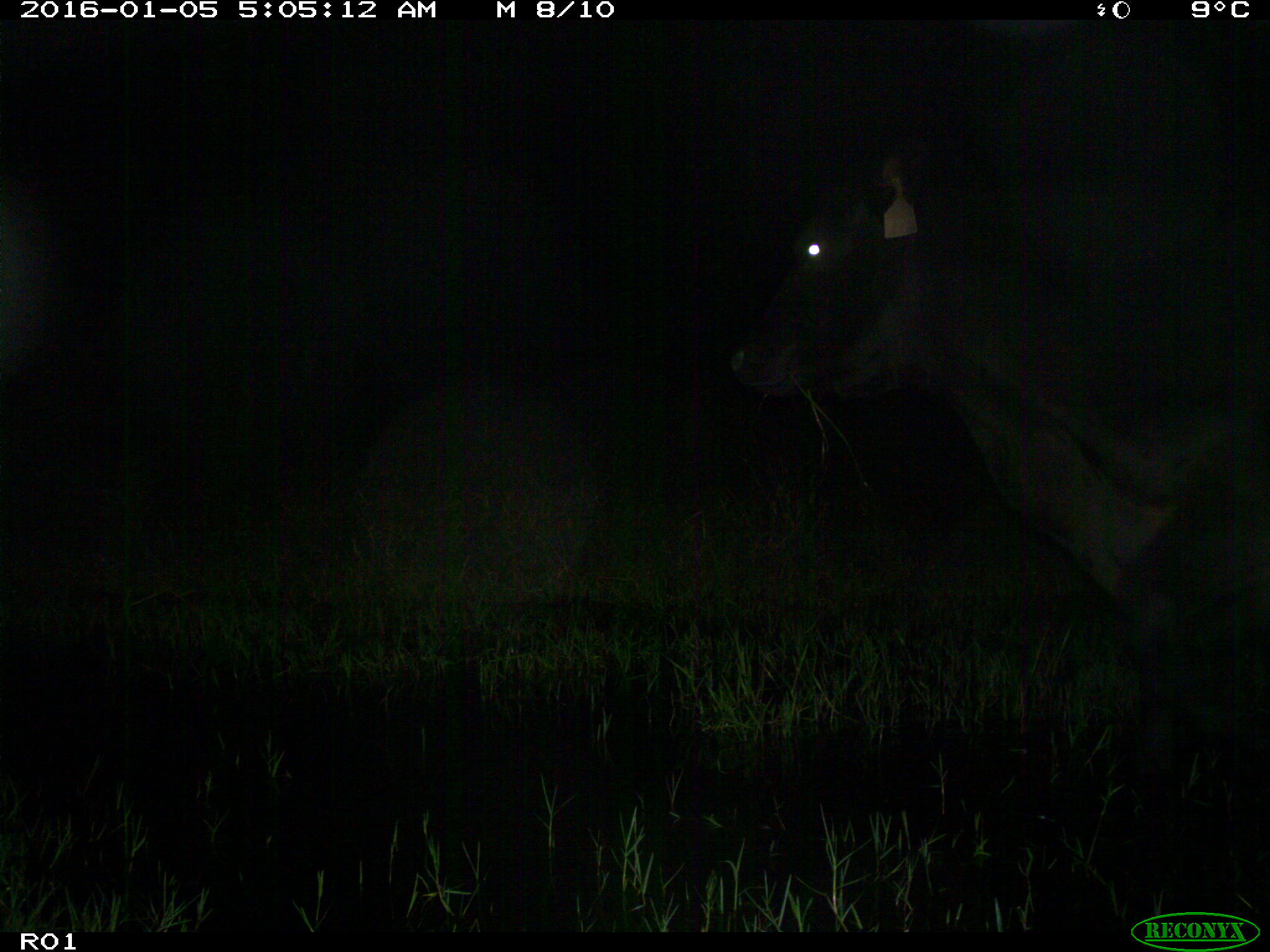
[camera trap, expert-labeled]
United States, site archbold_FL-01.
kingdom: Animalia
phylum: Chordata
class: Mammalia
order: Artiodactyla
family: Bovidae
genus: Bos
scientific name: Bos taurus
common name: domestic cow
Bos taurus (domestic cow).